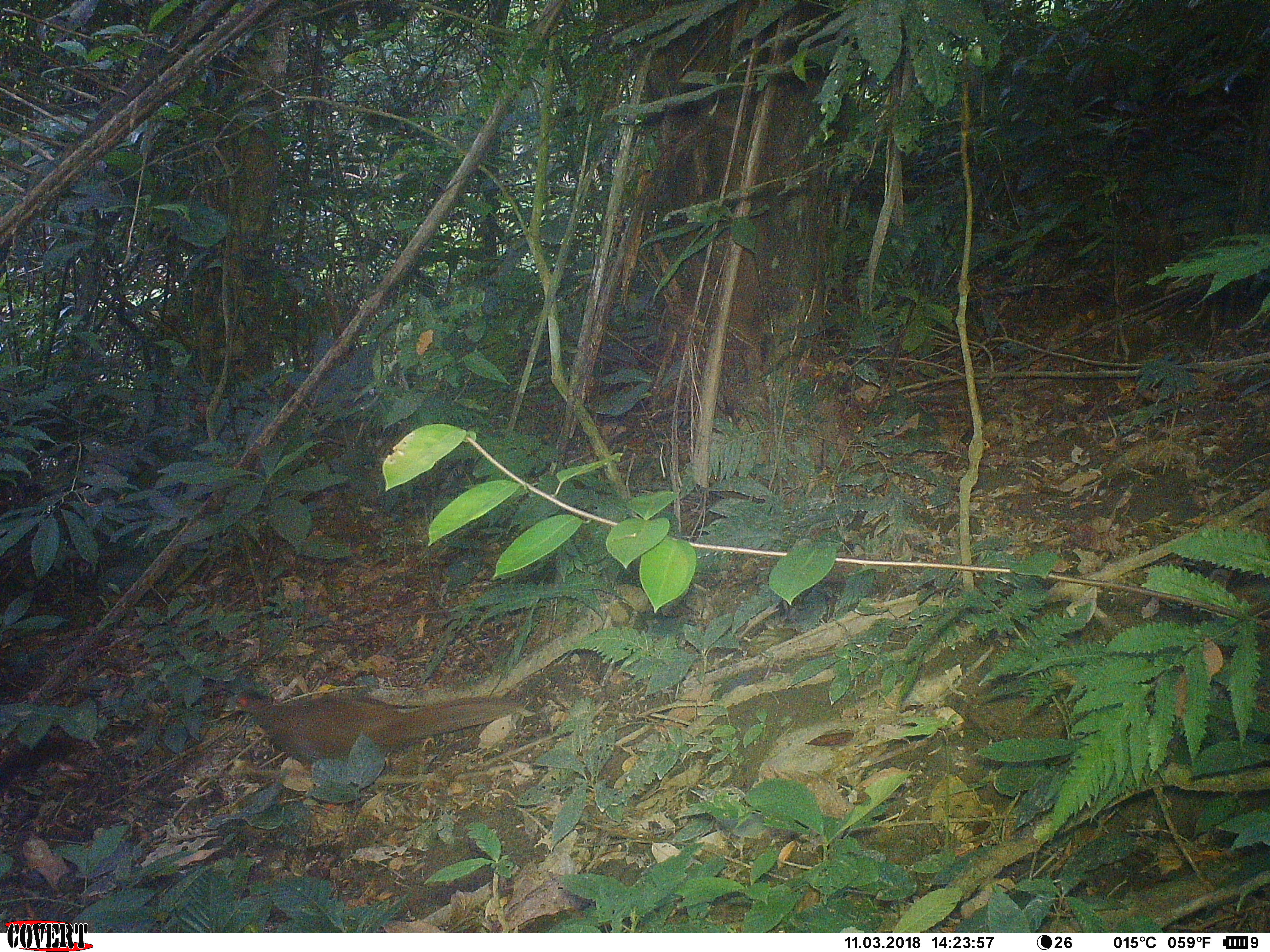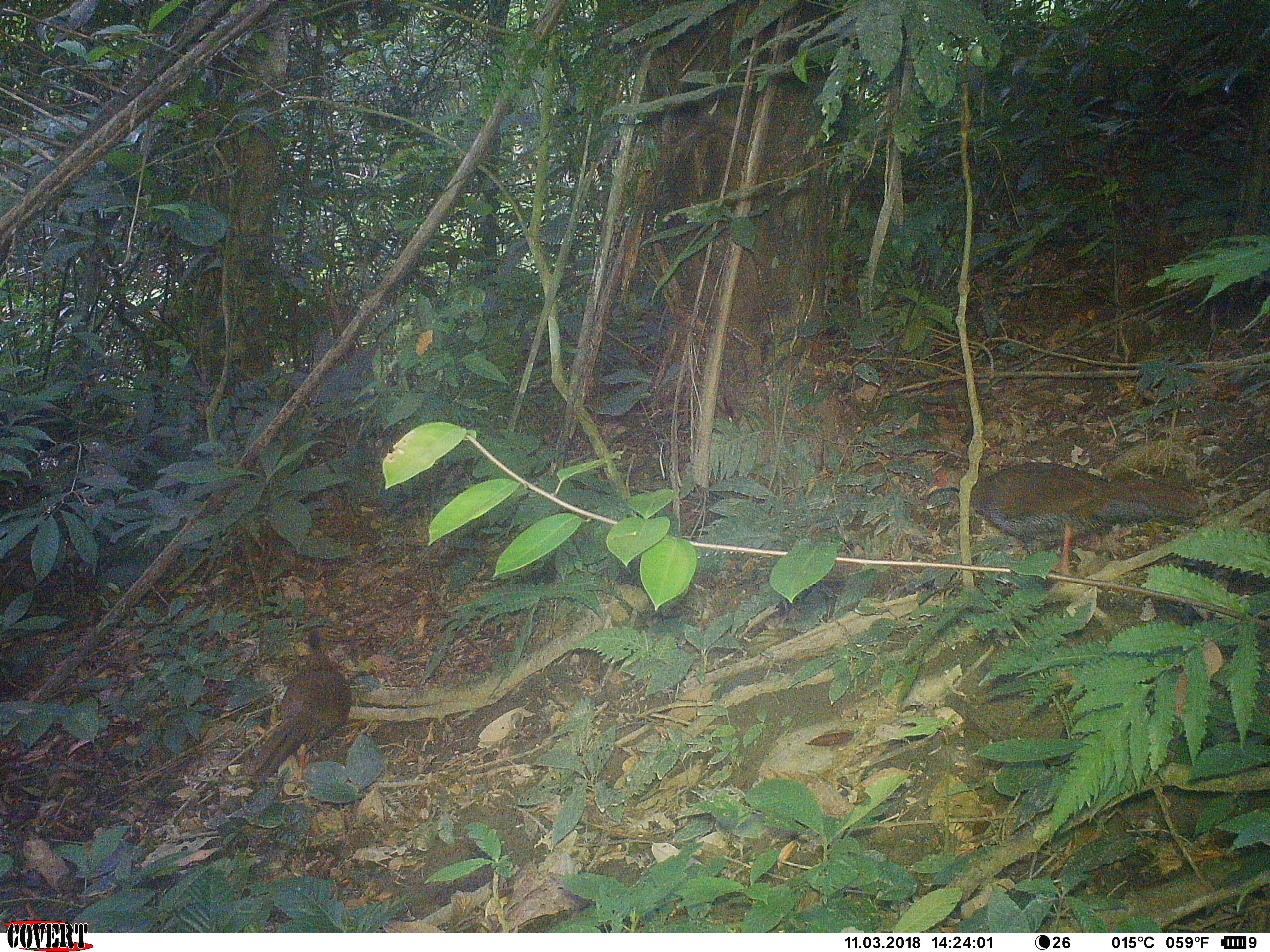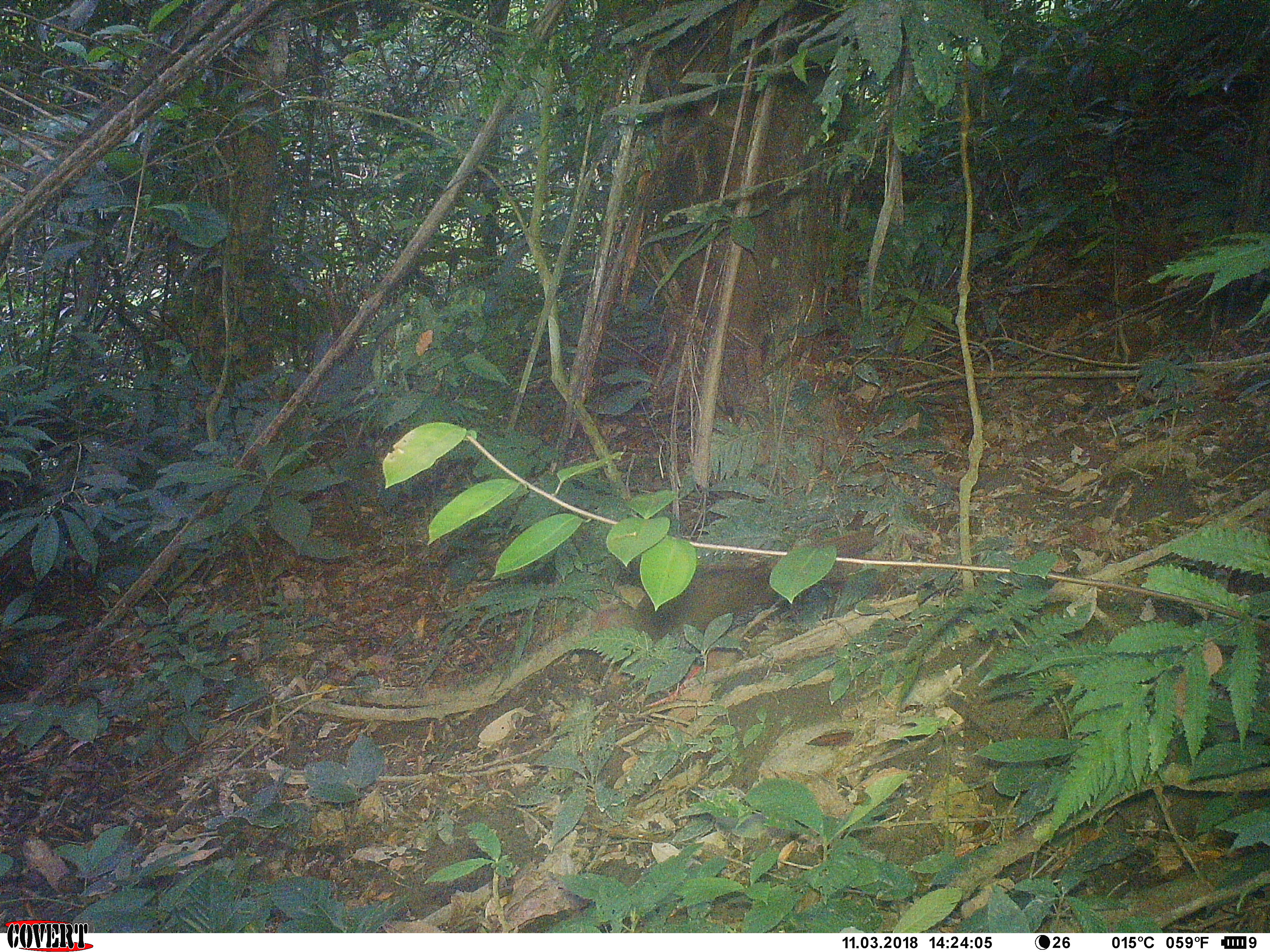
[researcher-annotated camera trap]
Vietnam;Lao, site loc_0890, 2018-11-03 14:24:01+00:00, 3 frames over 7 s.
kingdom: Animalia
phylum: Chordata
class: Aves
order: Galliformes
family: Phasianidae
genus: Lophura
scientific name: Lophura nycthemera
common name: silver pheasant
Silver pheasant (Lophura nycthemera). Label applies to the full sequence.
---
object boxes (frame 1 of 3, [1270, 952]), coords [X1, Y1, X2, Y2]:
silver pheasant: [222, 685, 523, 780]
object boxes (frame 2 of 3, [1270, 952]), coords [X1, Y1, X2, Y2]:
silver pheasant: [922, 459, 1196, 579]; [254, 628, 350, 783]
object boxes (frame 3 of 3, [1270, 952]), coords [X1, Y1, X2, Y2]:
silver pheasant: [616, 530, 874, 640]